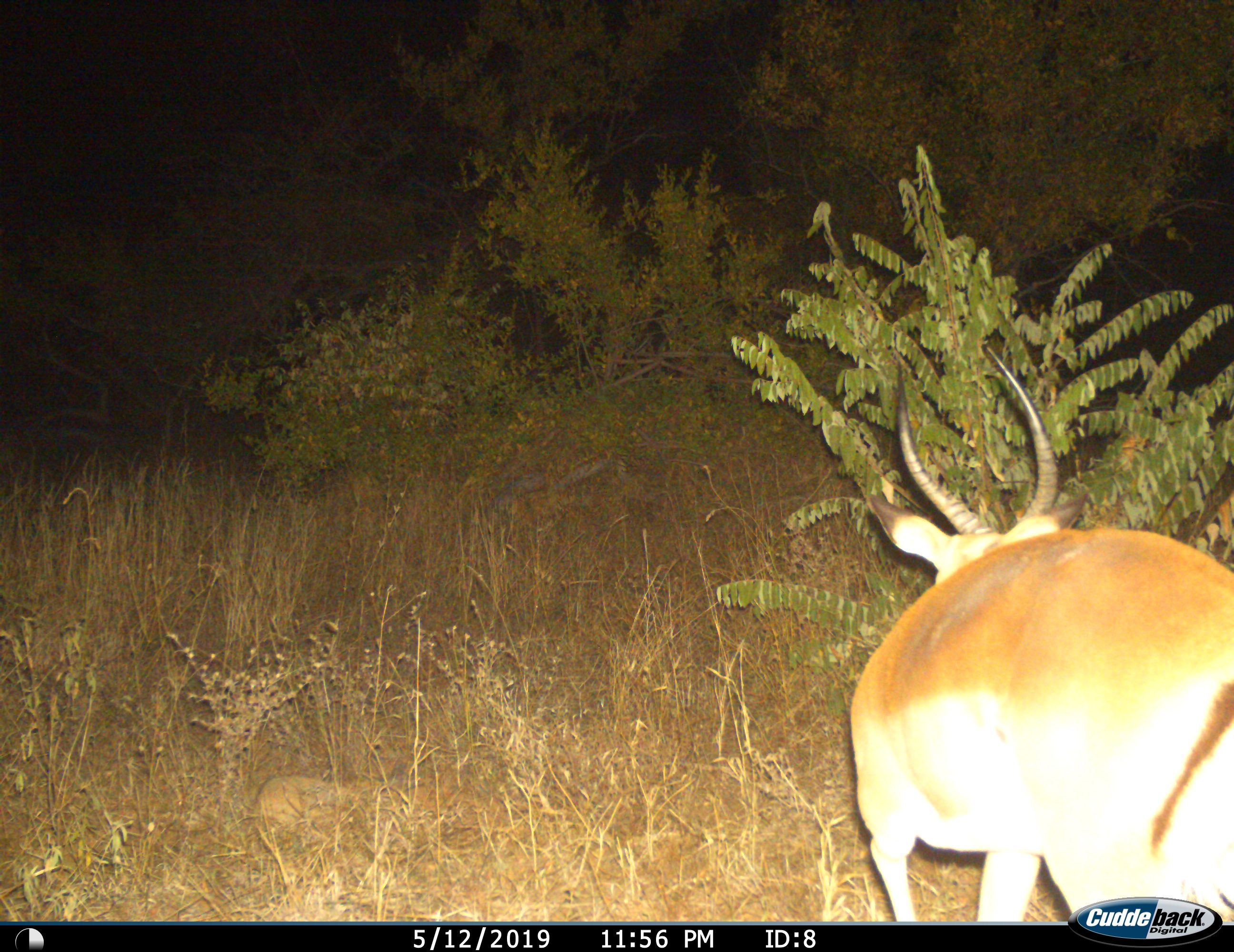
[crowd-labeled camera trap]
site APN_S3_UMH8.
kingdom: Animalia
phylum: Chordata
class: Mammalia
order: Artiodactyla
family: Bovidae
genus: Aepyceros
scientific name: Aepyceros melampus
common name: impala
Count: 1.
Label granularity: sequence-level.